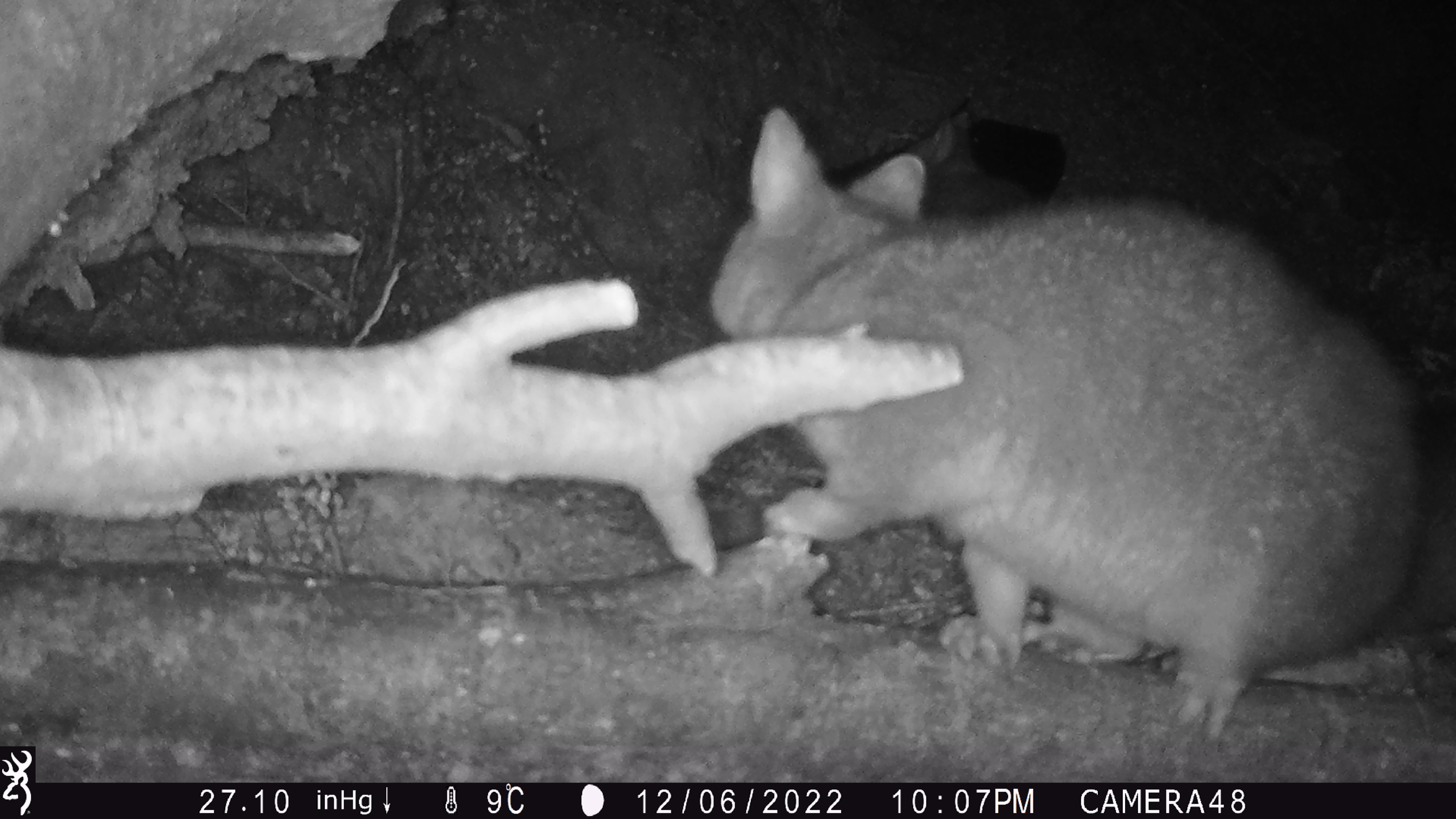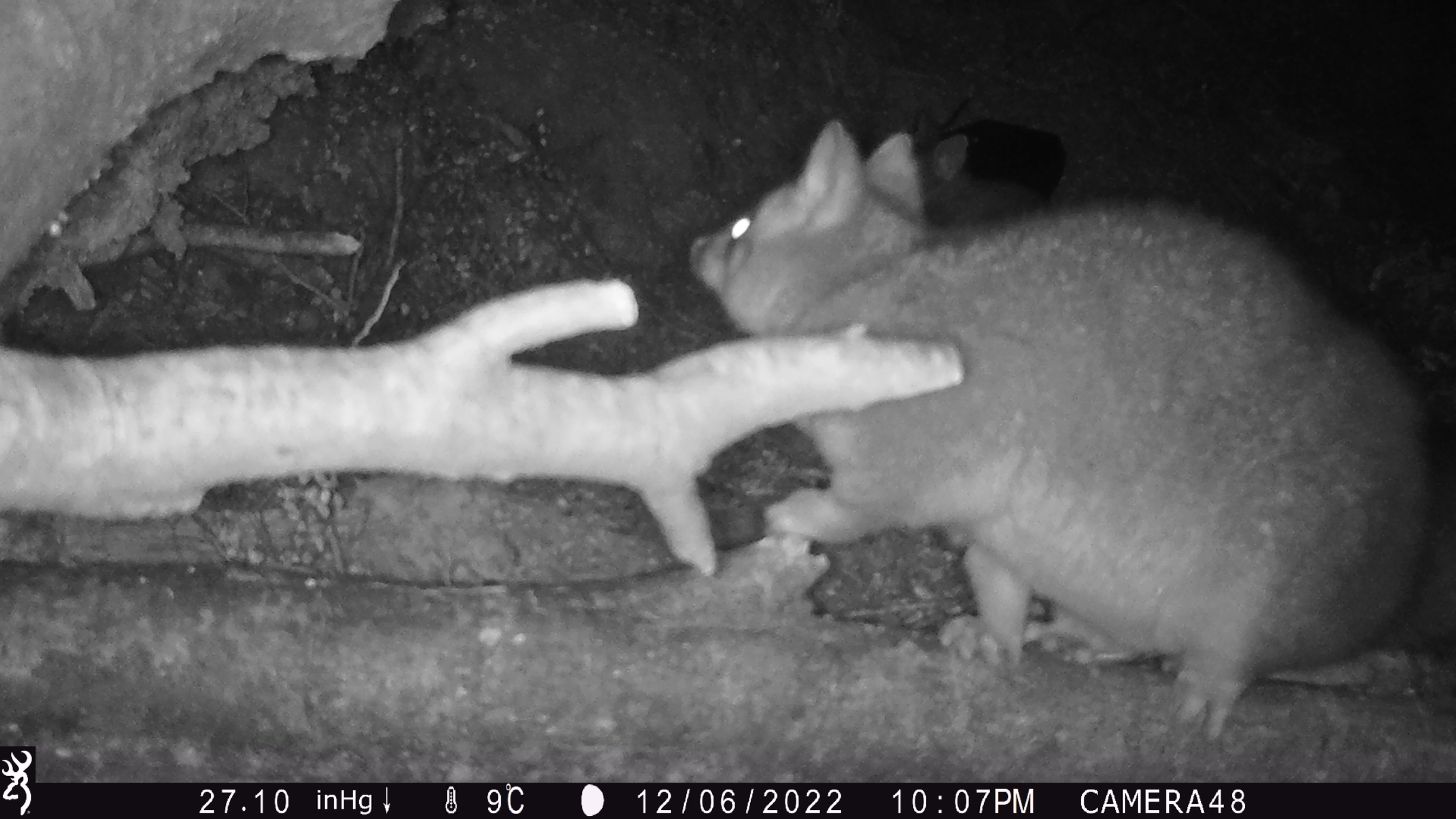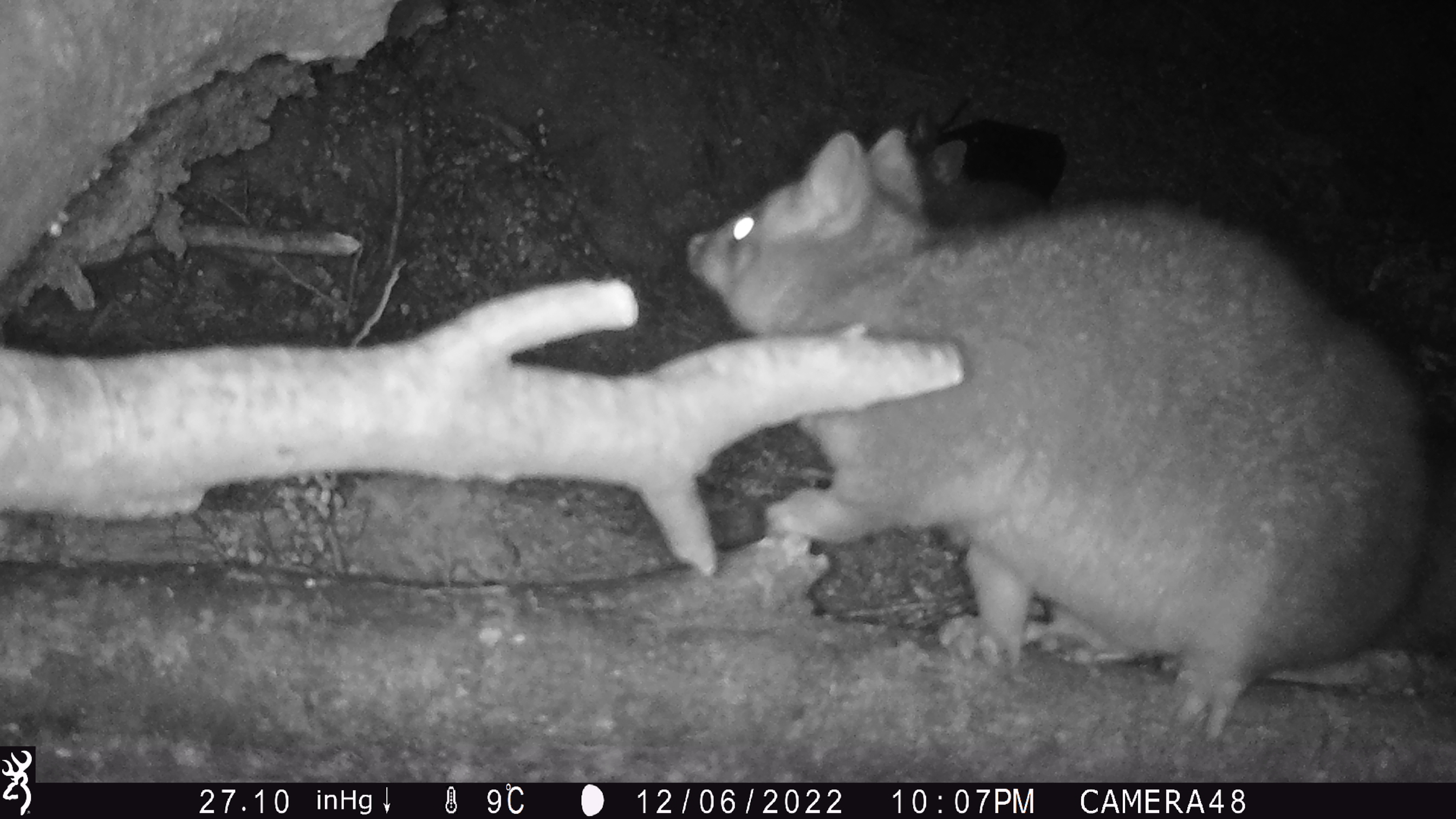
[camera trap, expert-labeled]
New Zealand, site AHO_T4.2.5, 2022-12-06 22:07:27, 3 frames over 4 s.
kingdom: Animalia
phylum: Chordata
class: Mammalia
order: Diprotodontia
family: Phalangeridae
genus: Trichosurus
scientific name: Trichosurus vulpecula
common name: common brushtail possum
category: possum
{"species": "possum (common brushtail possum) (Trichosurus vulpecula)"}